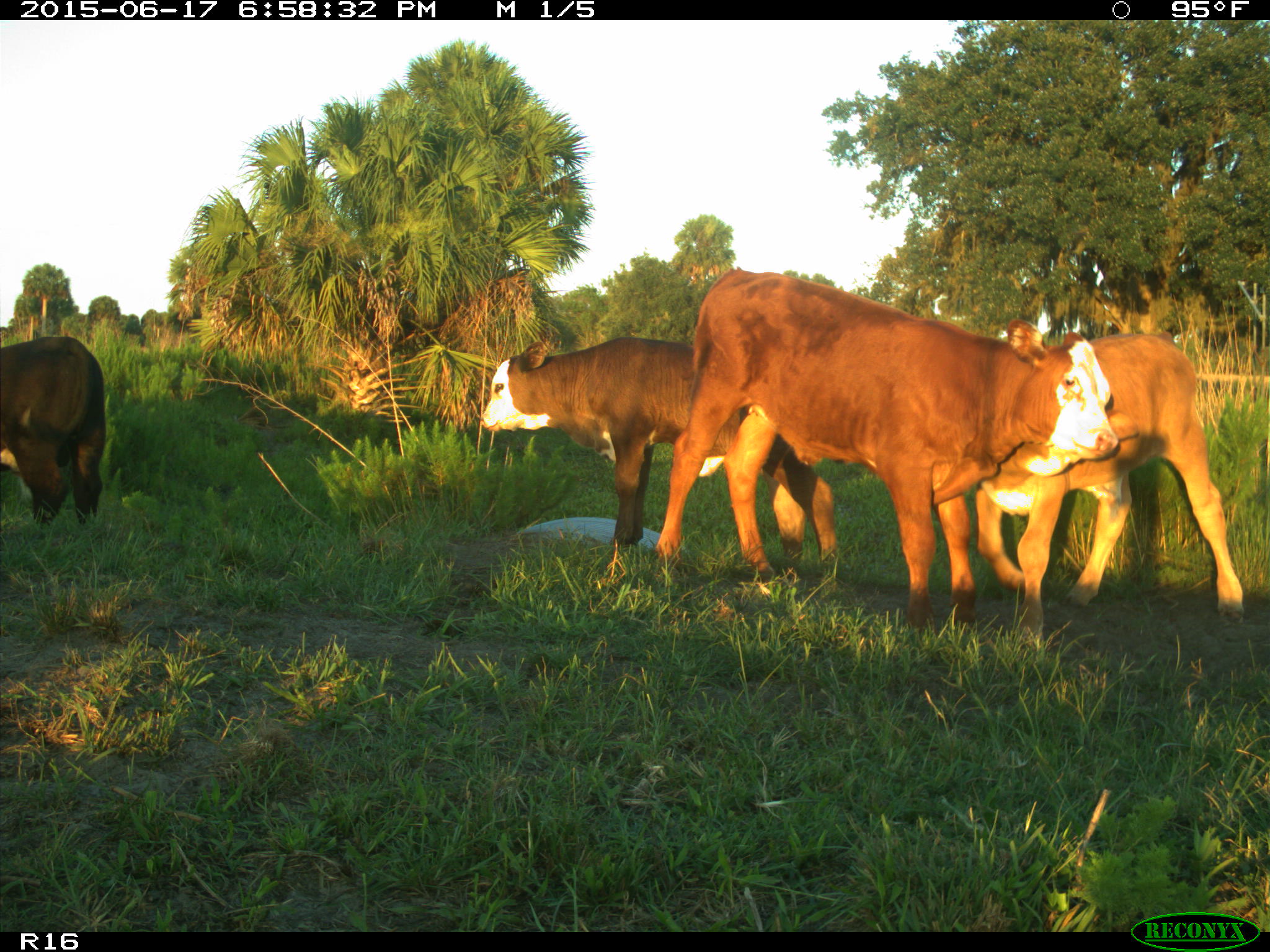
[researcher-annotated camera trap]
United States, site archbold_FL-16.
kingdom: Animalia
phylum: Chordata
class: Mammalia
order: Artiodactyla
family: Bovidae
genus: Bos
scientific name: Bos taurus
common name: domestic cow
Bos taurus (domestic cow).